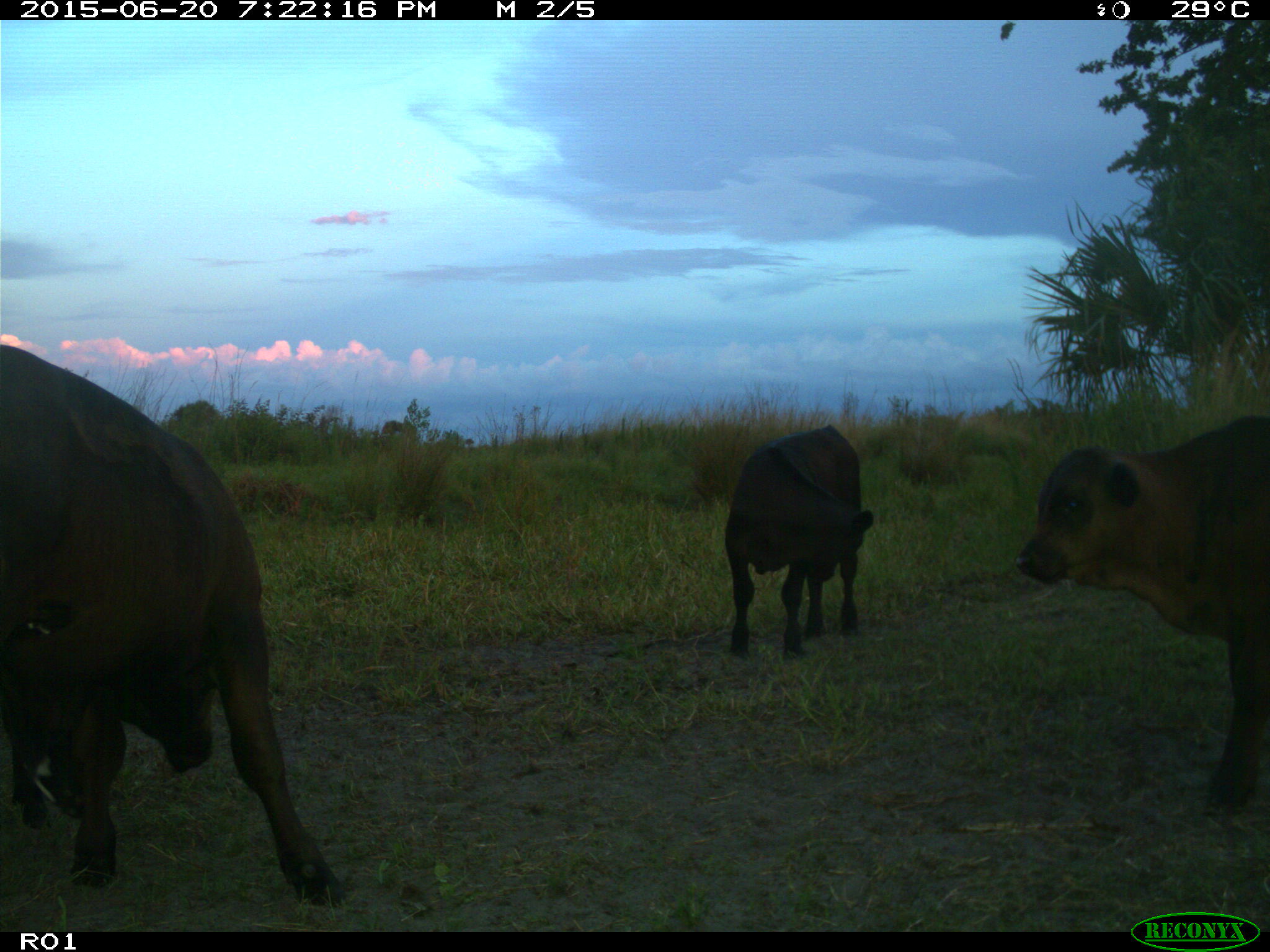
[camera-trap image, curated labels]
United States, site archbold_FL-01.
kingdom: Animalia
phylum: Chordata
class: Mammalia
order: Artiodactyla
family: Bovidae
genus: Bos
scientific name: Bos taurus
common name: domestic cow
Bos taurus (domestic cow).